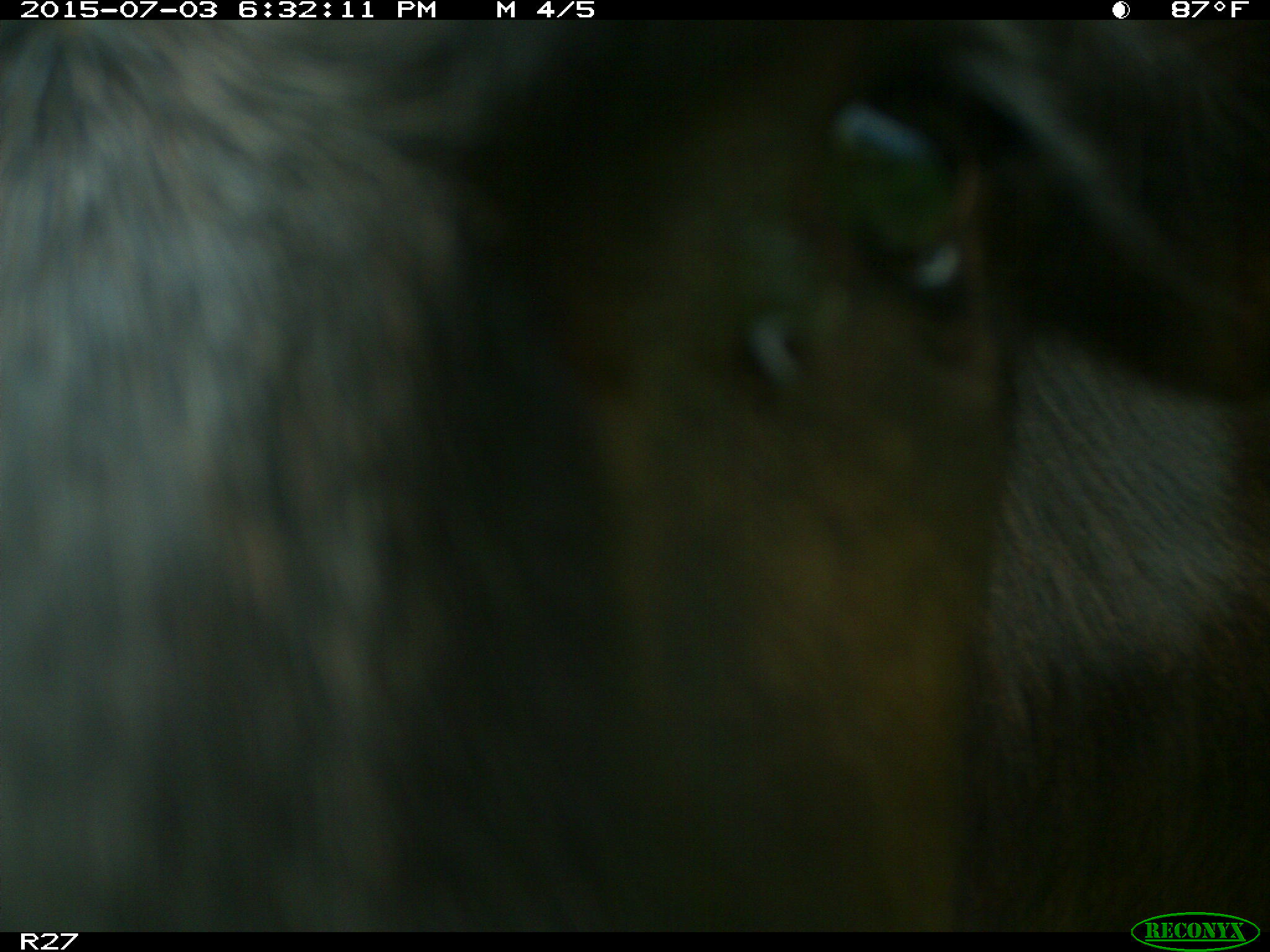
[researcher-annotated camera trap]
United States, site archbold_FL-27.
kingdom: Animalia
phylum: Chordata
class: Mammalia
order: Artiodactyla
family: Bovidae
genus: Bos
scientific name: Bos taurus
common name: domestic cow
Bos taurus (domestic cow).